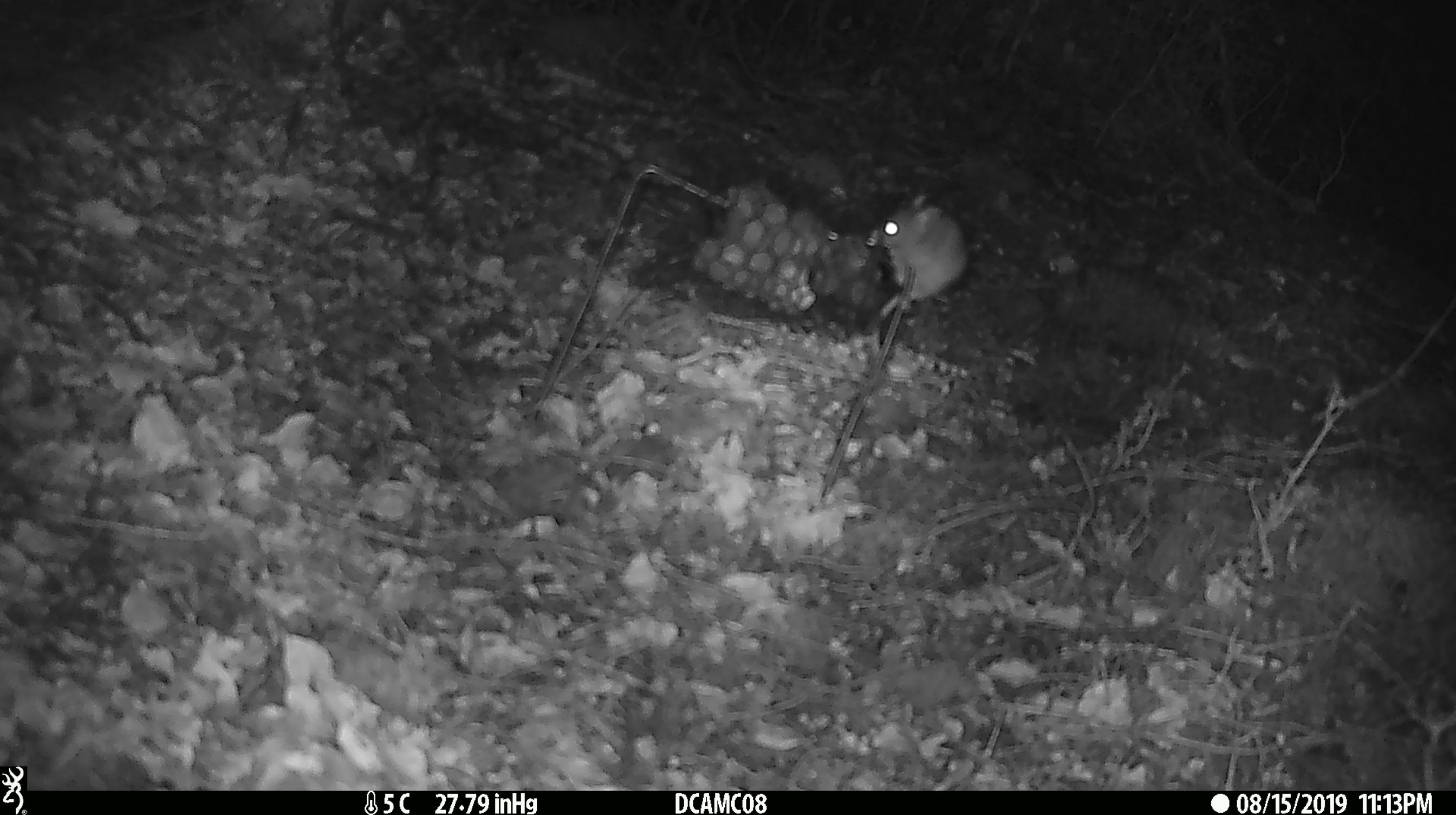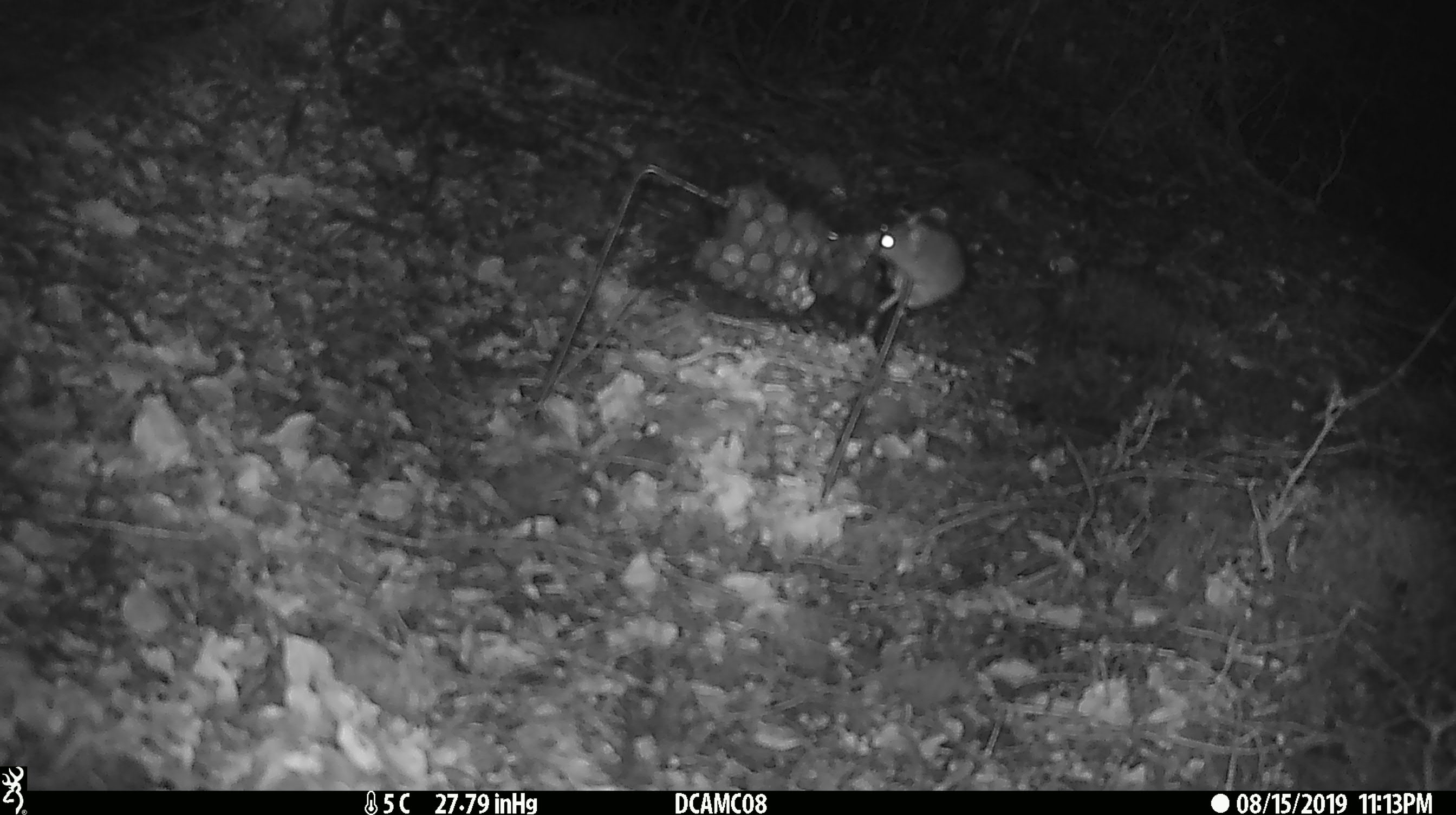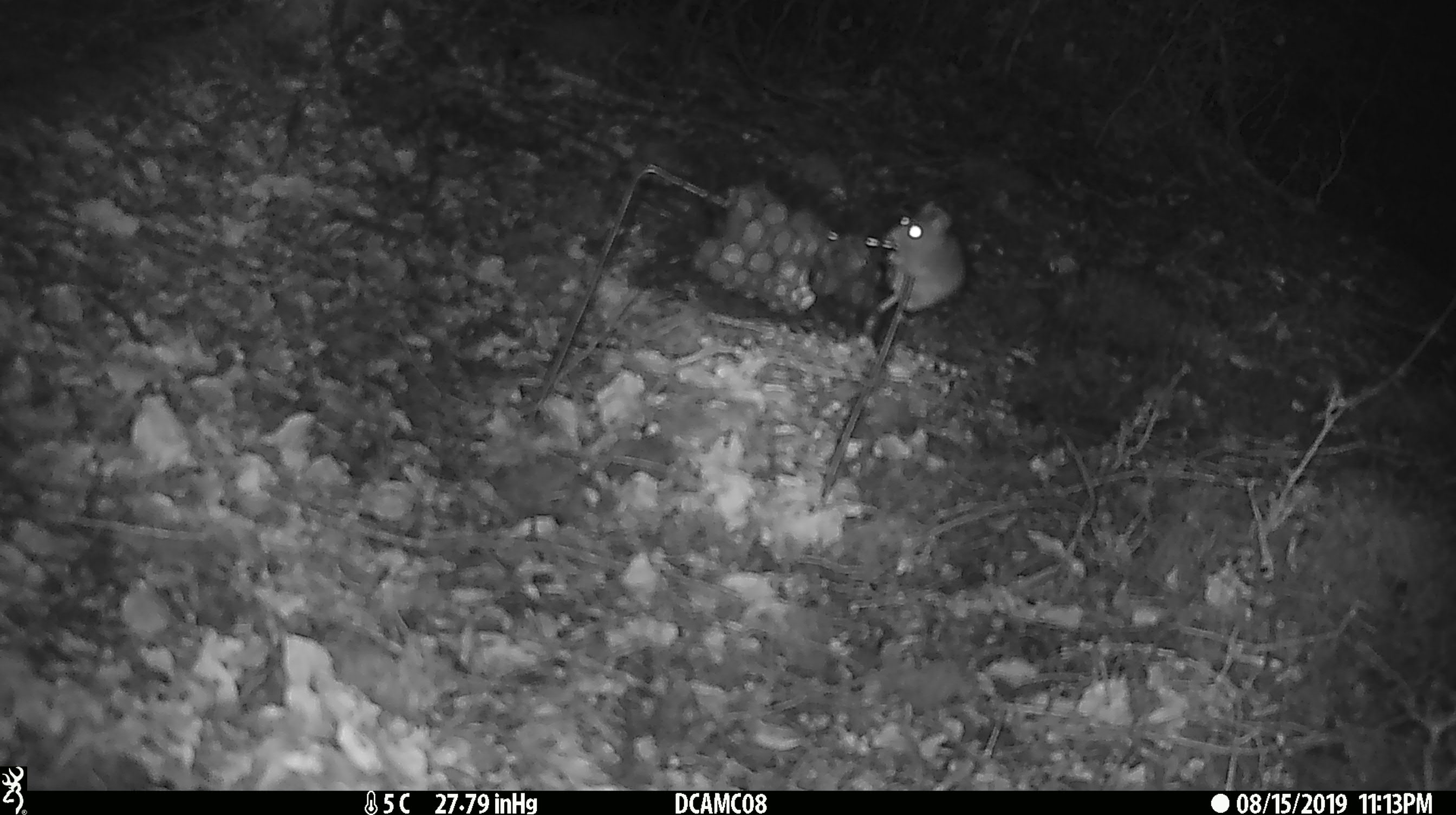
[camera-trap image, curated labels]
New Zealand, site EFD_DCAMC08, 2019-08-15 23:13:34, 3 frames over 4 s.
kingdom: Animalia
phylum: Chordata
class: Mammalia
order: Rodentia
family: Muridae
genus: Mus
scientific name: Mus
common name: mouse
Mouse (Mus).